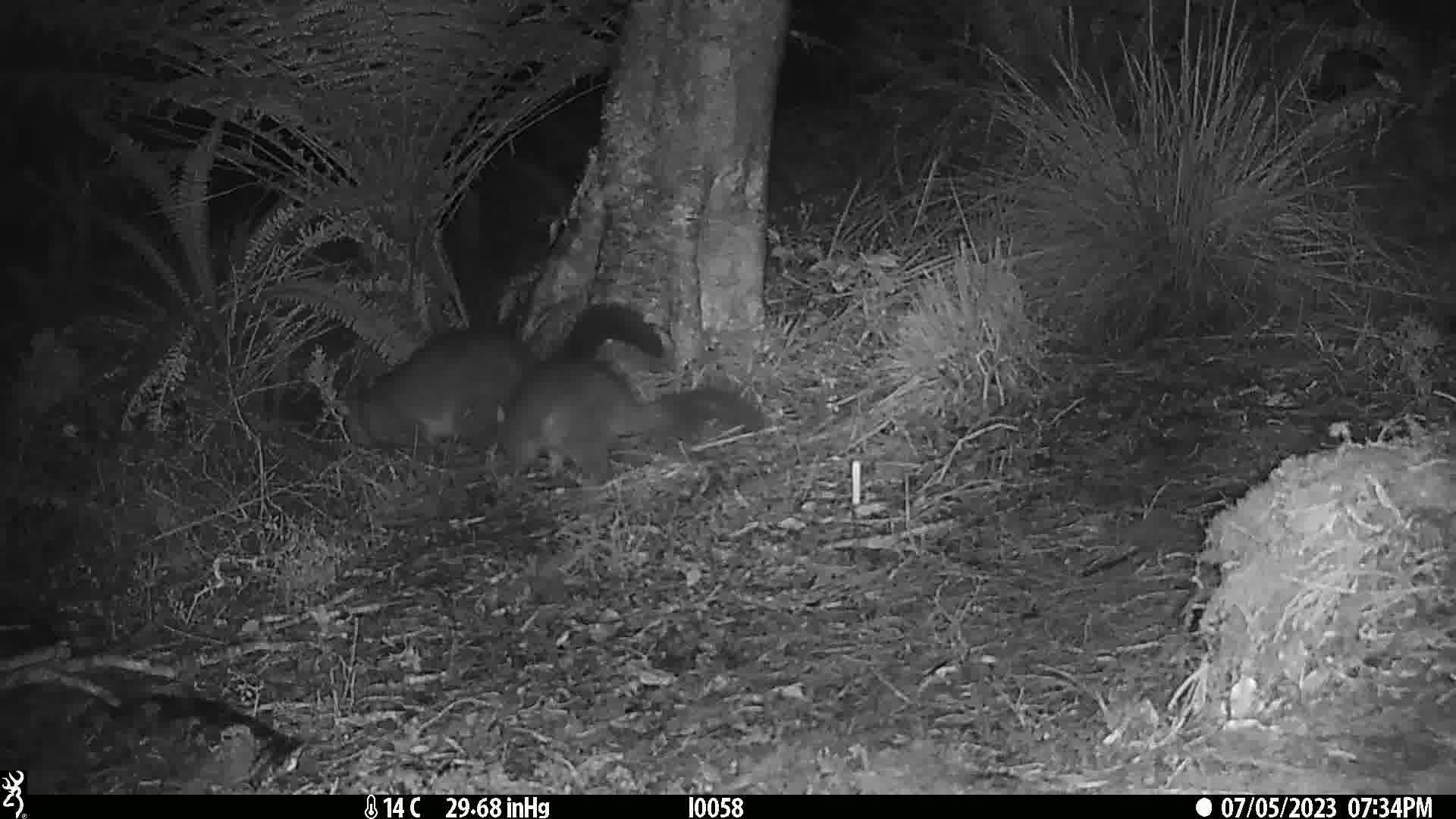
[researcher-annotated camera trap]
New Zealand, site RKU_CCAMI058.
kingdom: Animalia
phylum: Chordata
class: Mammalia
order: Diprotodontia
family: Phalangeridae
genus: Trichosurus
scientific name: Trichosurus vulpecula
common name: common brushtail possum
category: possum